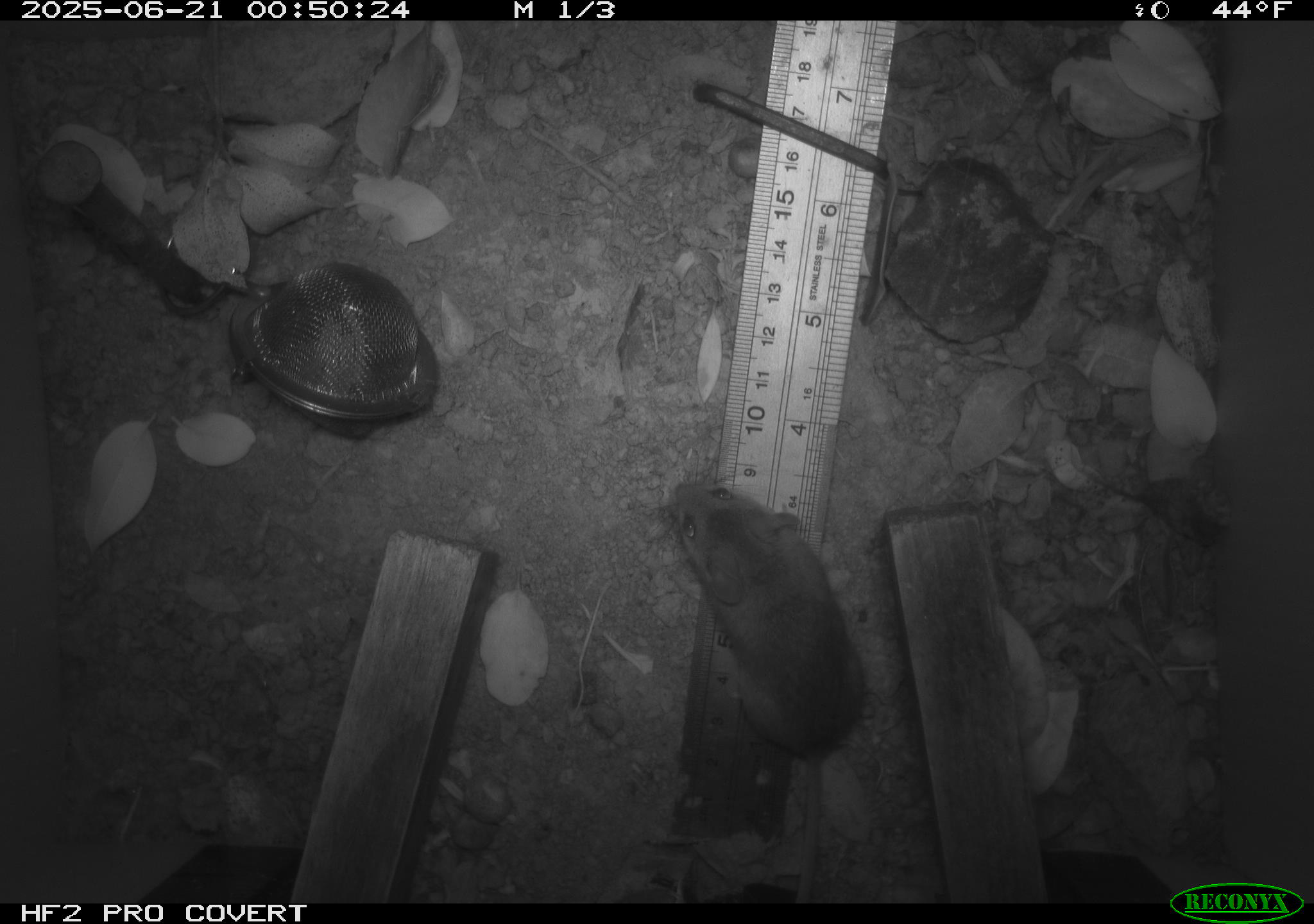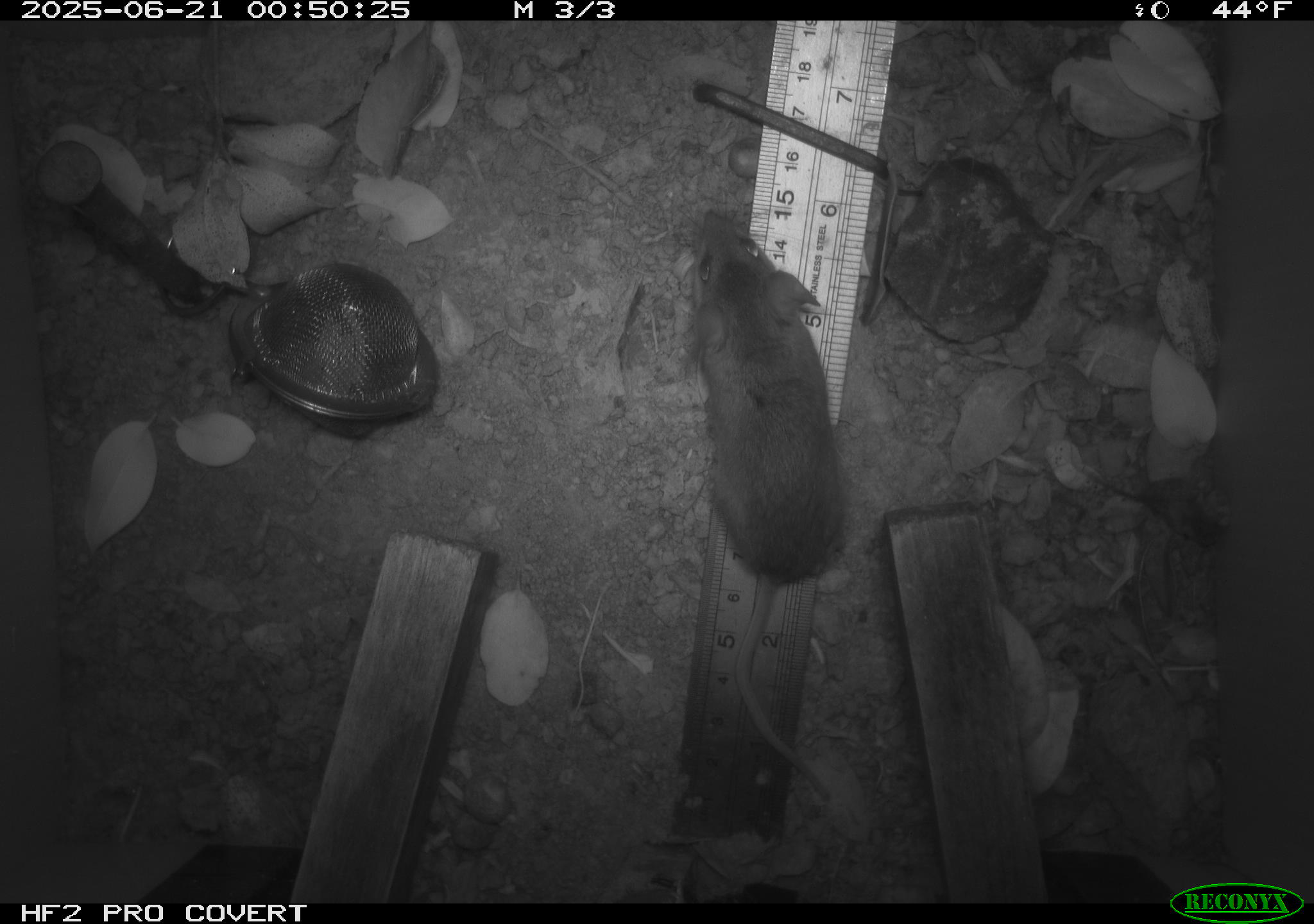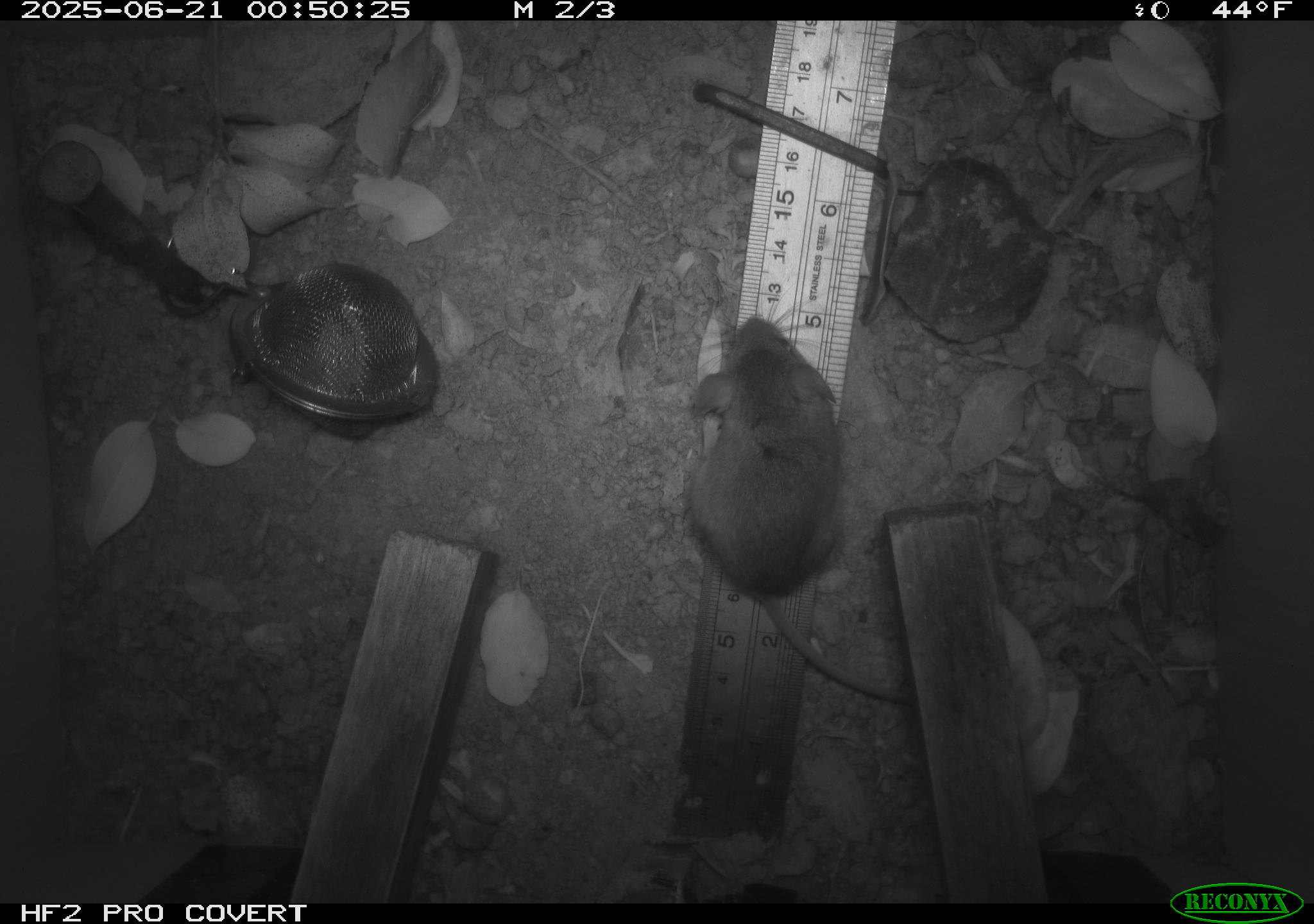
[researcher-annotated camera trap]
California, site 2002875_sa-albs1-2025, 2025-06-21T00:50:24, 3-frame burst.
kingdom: Animalia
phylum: Chordata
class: Mammalia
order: Rodentia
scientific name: Rodentia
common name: mouse species